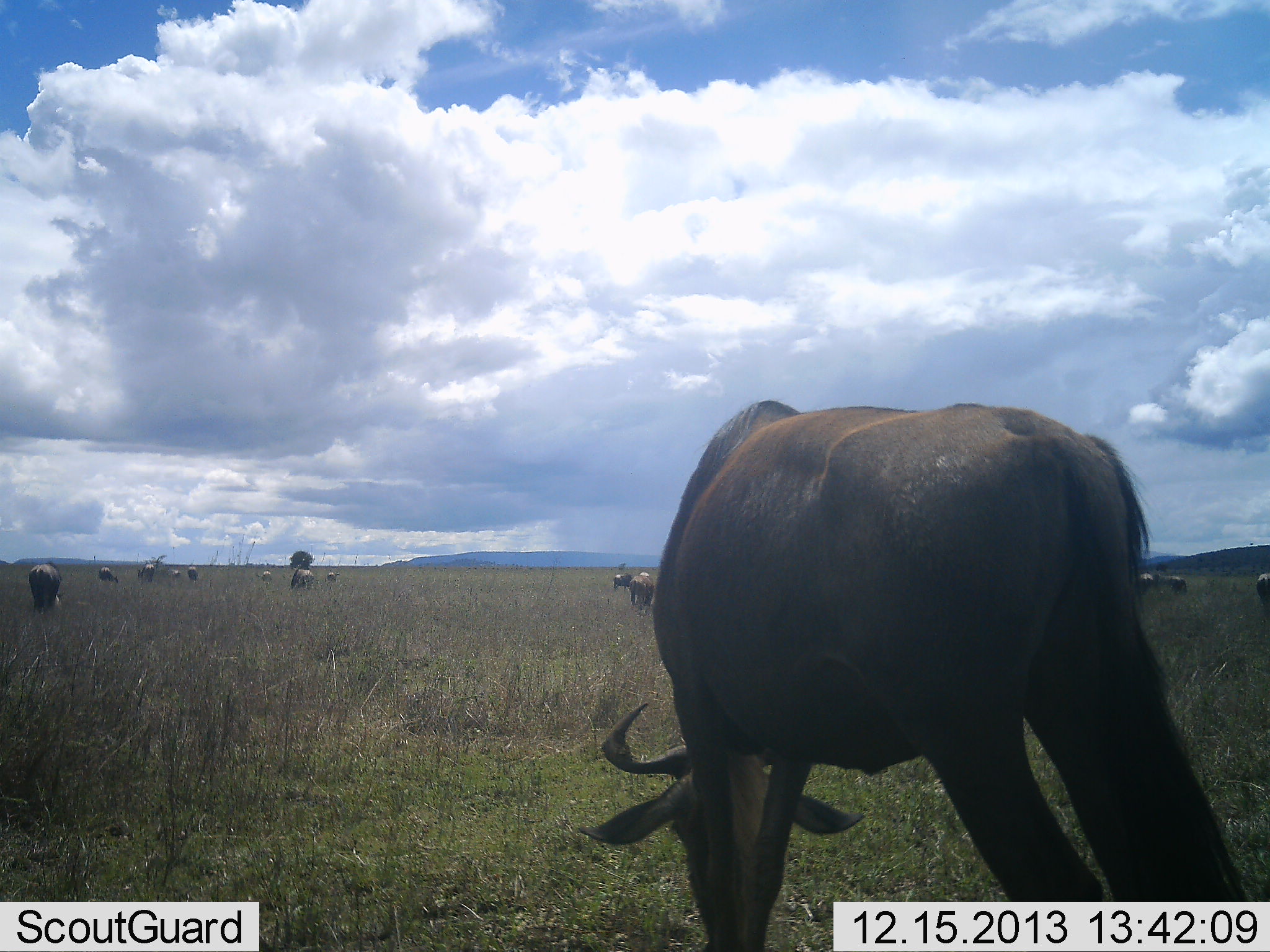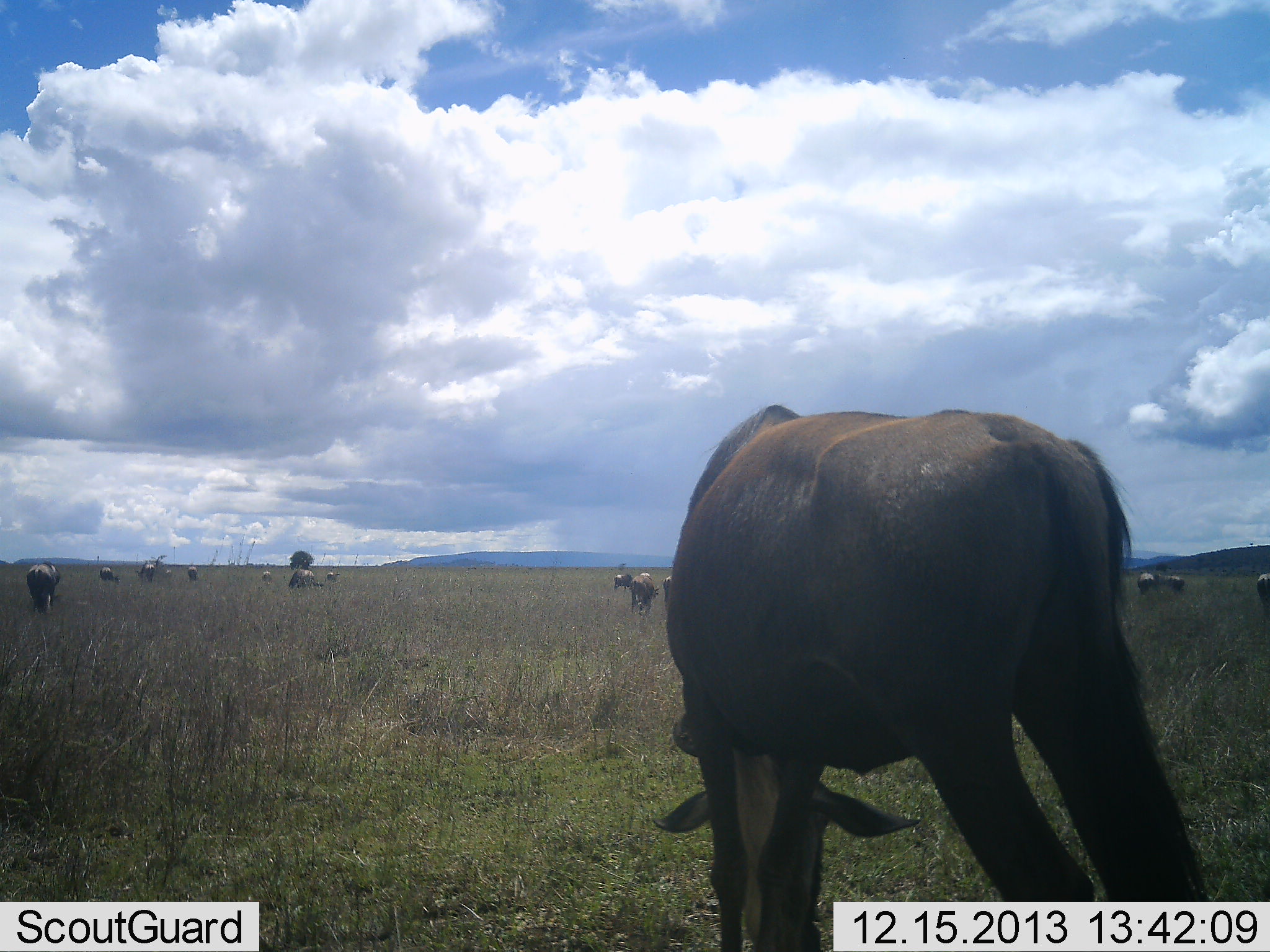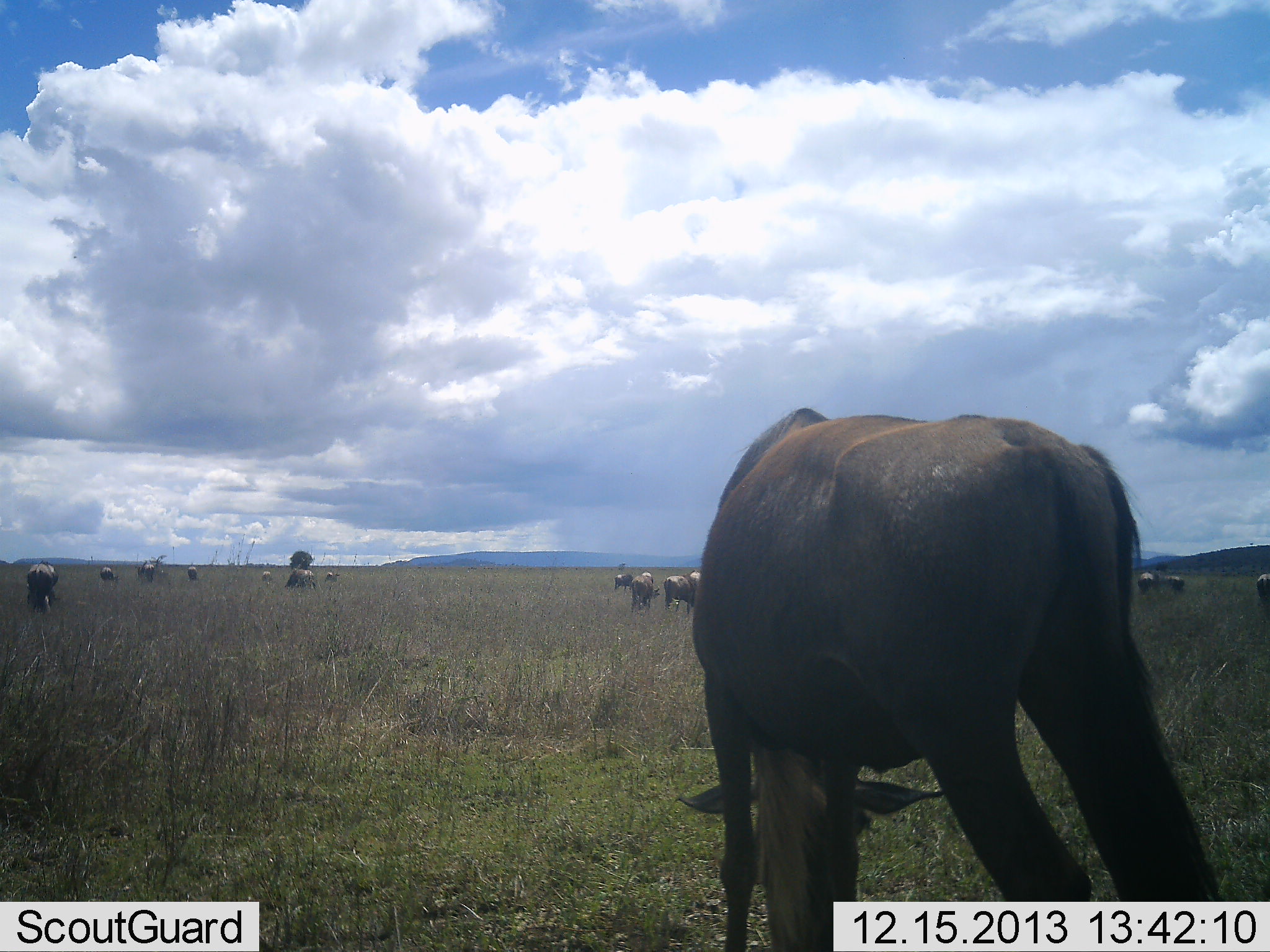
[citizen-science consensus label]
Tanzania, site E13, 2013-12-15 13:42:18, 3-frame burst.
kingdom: Animalia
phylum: Chordata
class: Mammalia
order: Artiodactyla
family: Bovidae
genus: Connochaetes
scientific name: Connochaetes taurinus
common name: blue wildebeest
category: wildebeest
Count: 11-50.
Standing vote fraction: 30%.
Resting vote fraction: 0%.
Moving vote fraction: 10%.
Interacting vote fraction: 0%.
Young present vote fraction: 0%.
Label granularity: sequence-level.